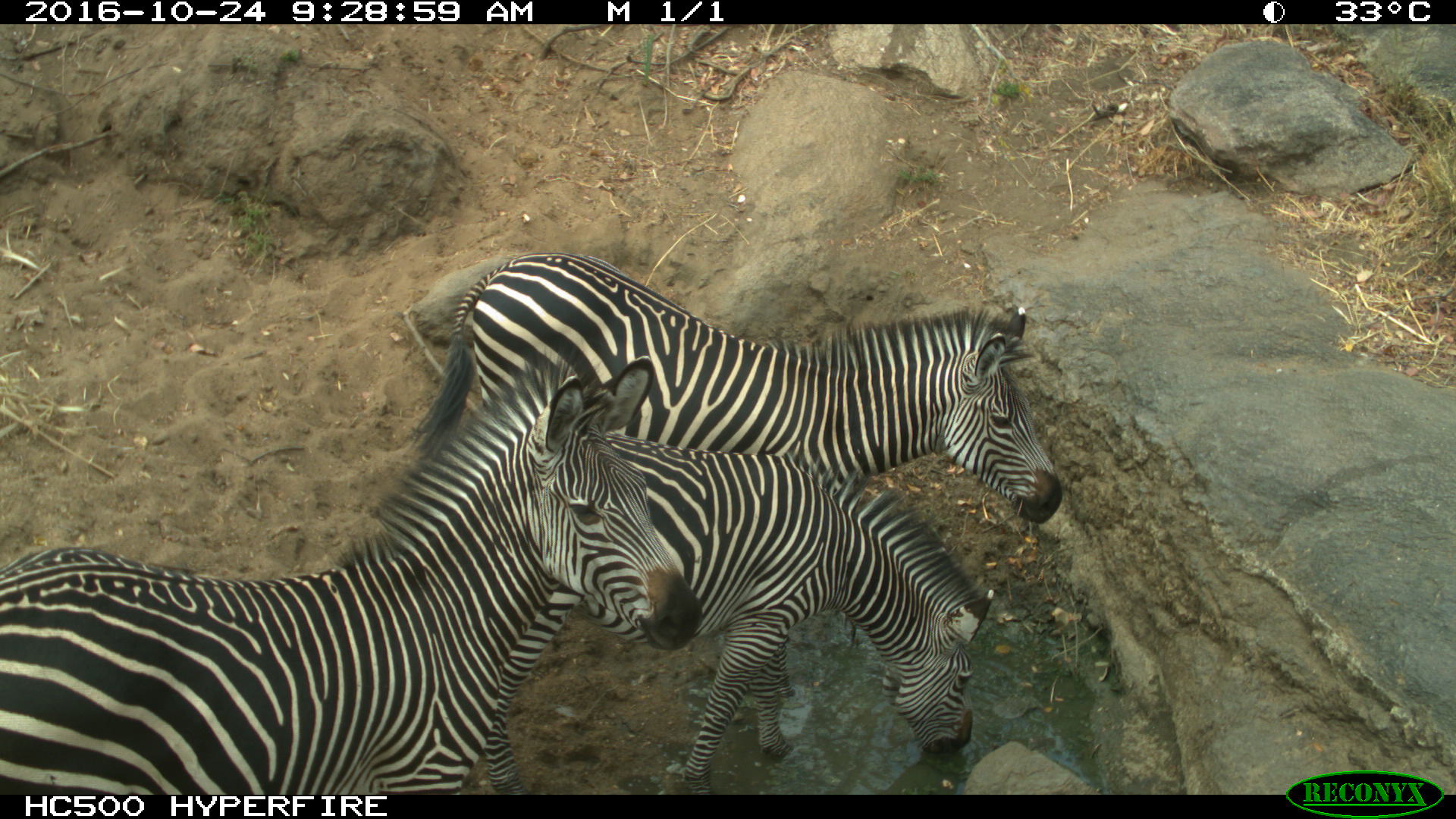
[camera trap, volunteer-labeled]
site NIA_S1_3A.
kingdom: Animalia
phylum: Chordata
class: Mammalia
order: Perissodactyla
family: Equidae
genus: Equus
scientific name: Equus quagga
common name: plains zebra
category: zebraplains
Zebraplains (plains zebra) (Equus quagga), count 3. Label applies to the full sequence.